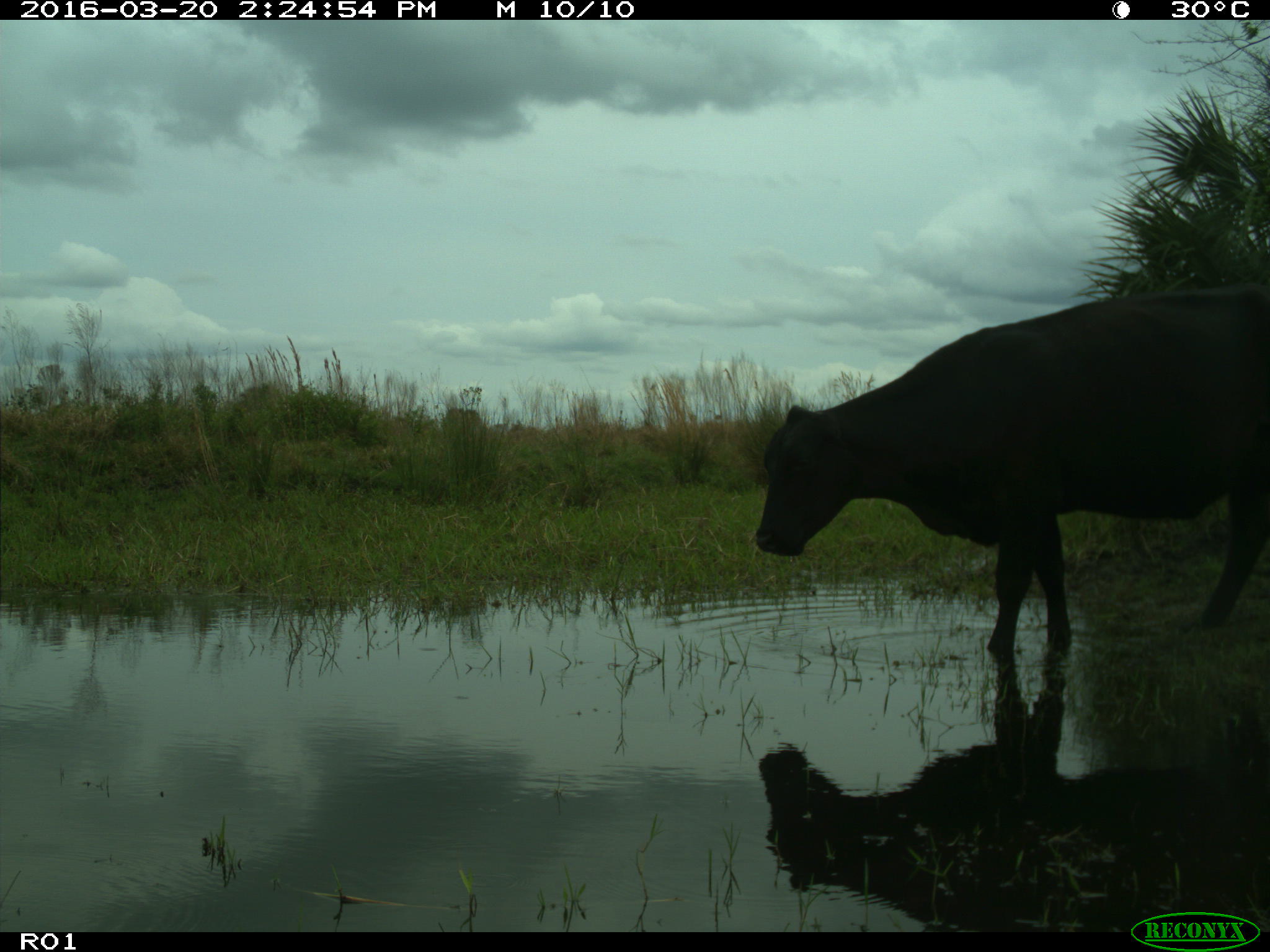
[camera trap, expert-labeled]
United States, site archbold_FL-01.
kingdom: Animalia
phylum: Chordata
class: Mammalia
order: Artiodactyla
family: Bovidae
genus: Bos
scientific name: Bos taurus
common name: domestic cow